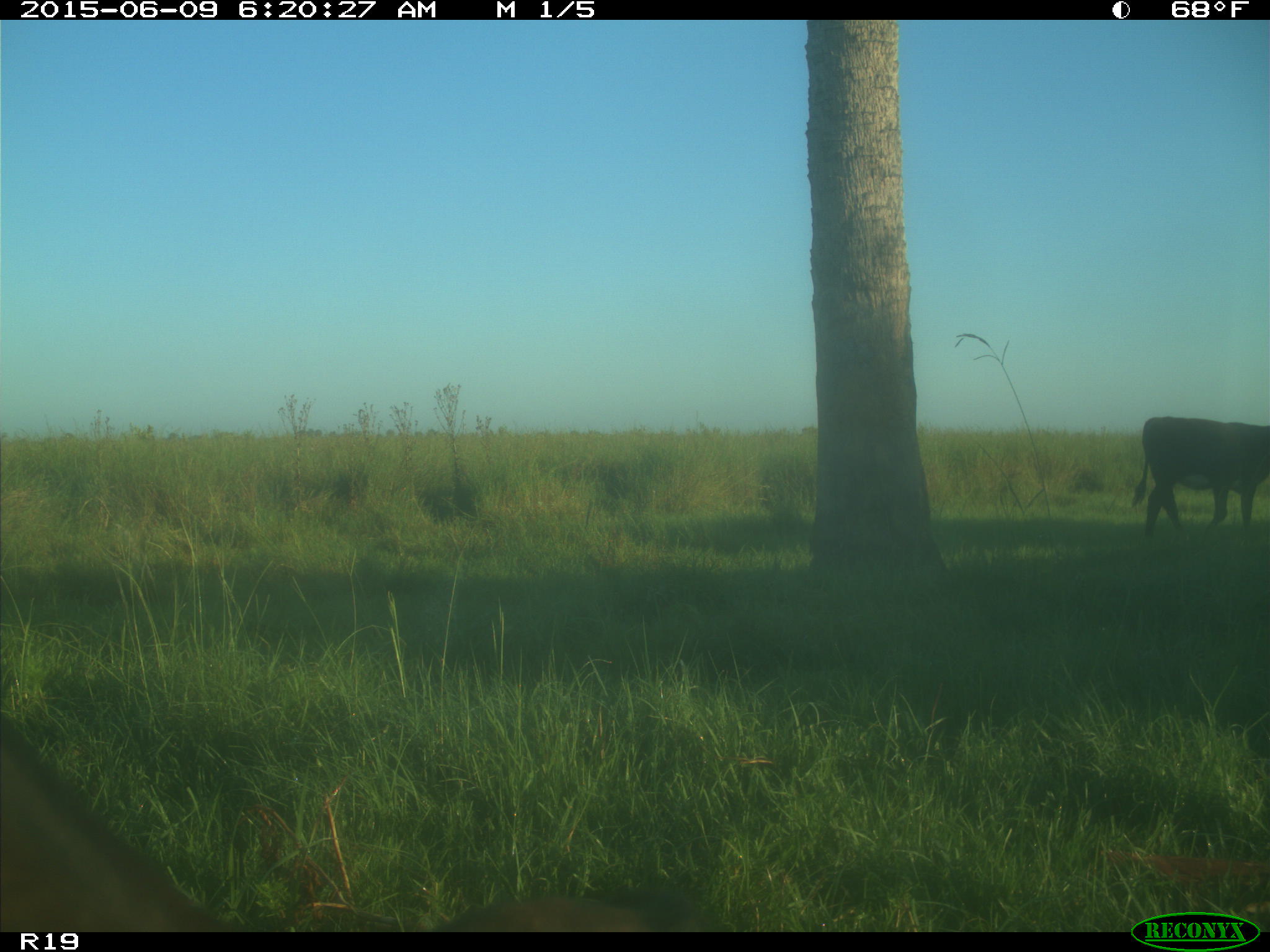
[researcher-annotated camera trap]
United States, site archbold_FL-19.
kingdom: Animalia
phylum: Chordata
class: Mammalia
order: Artiodactyla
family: Bovidae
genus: Bos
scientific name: Bos taurus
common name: domestic cow